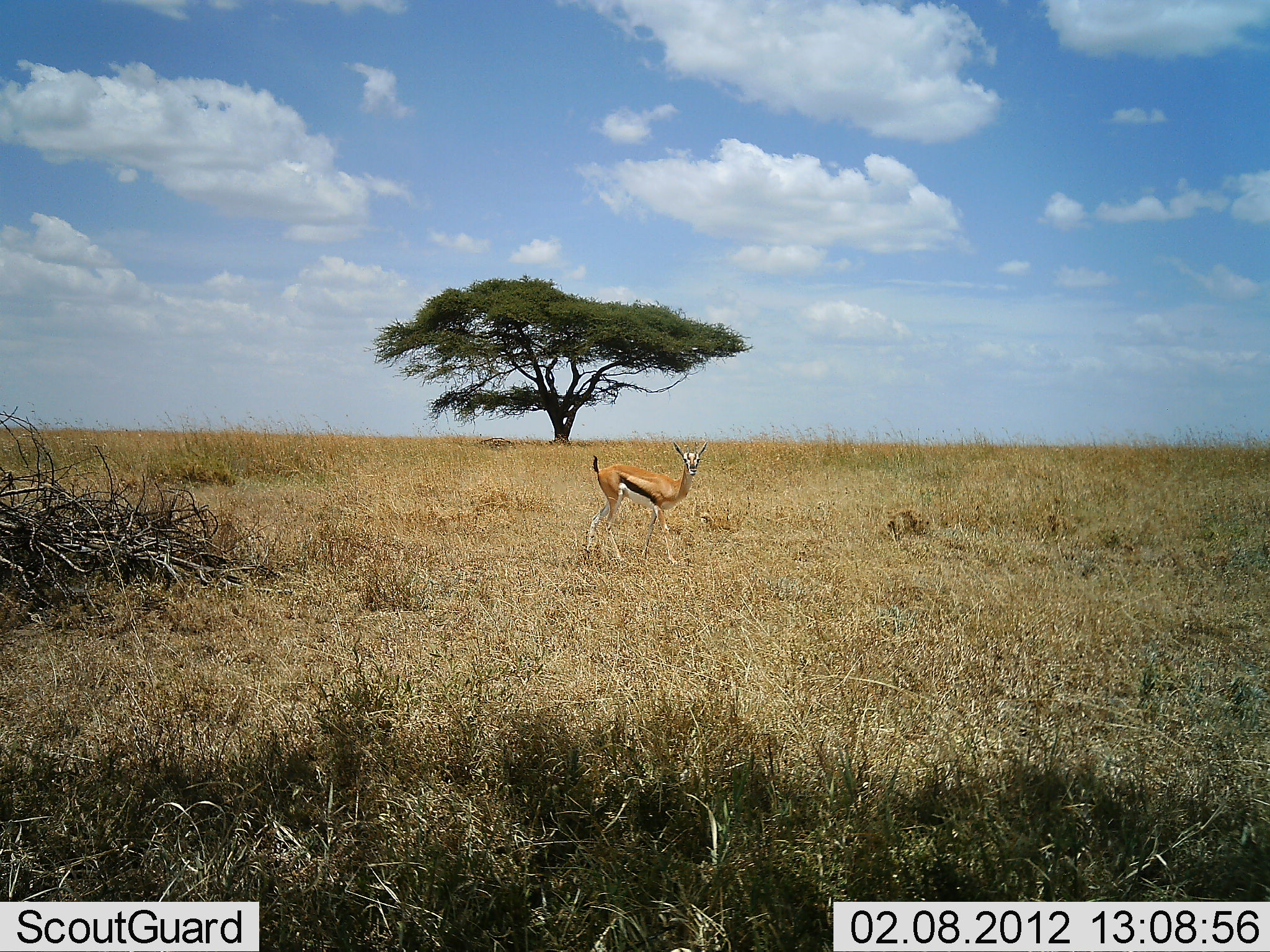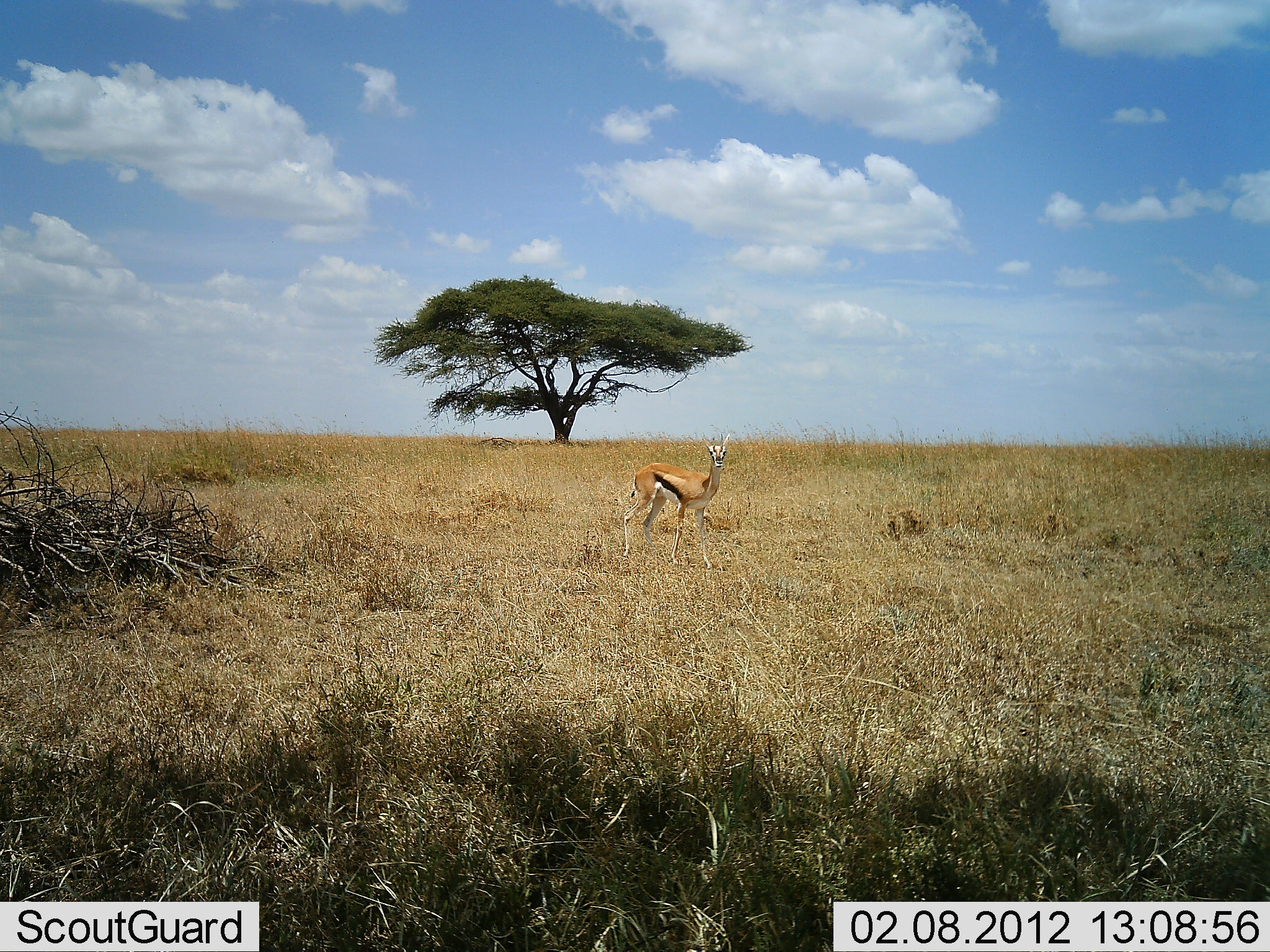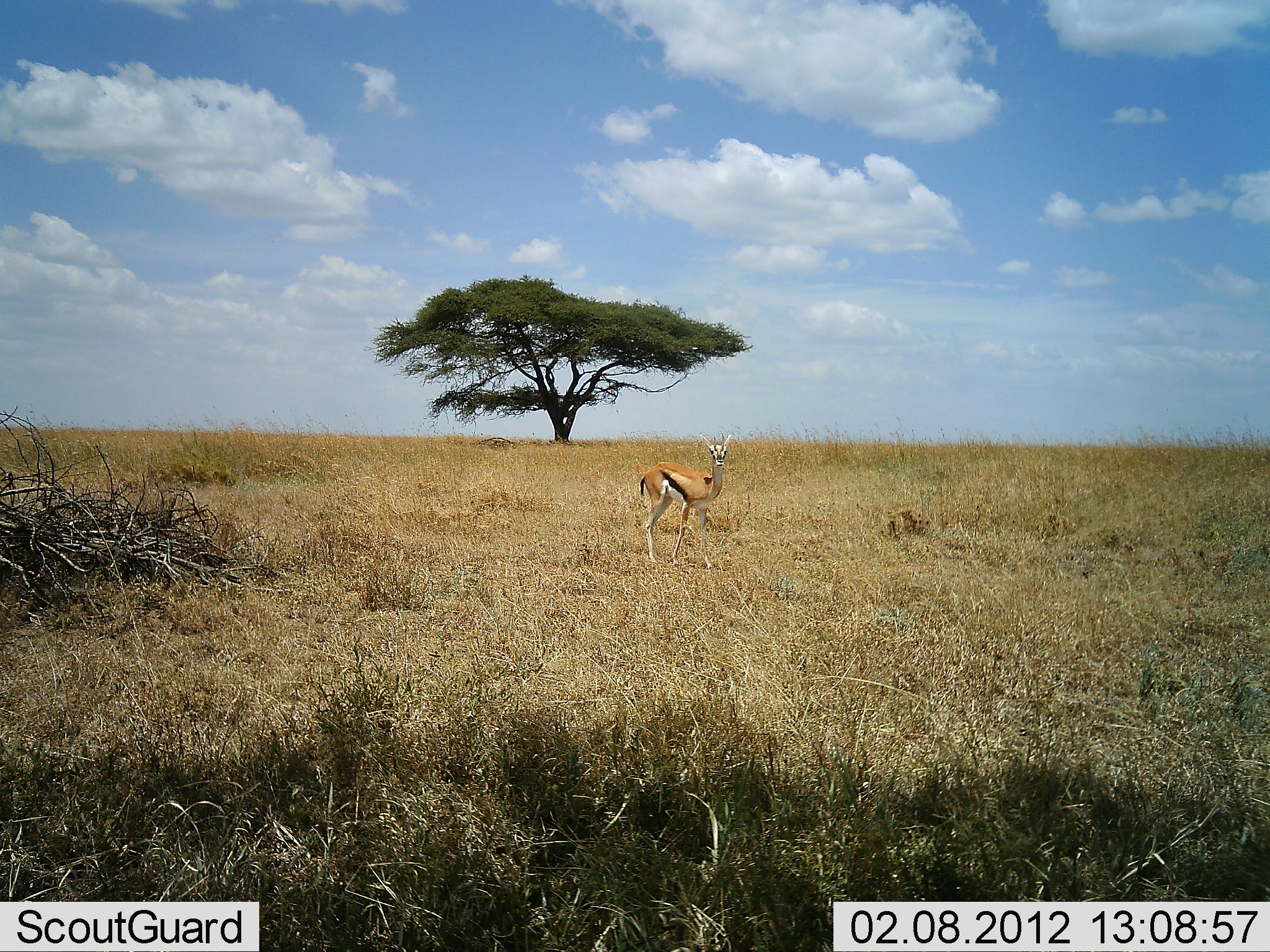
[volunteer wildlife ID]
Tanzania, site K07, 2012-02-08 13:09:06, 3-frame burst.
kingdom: Animalia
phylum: Chordata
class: Mammalia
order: Artiodactyla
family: Bovidae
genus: Eudorcas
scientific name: Eudorcas thomsonii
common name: thomson's gazelle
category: gazellethomsons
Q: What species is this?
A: Gazellethomsons (thomson's gazelle) (Eudorcas thomsonii).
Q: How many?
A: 1.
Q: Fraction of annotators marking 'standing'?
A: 47%.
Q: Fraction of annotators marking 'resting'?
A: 7%.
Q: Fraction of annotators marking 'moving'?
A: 53%.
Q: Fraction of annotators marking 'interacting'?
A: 7%.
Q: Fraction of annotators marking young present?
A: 0%.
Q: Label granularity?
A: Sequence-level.